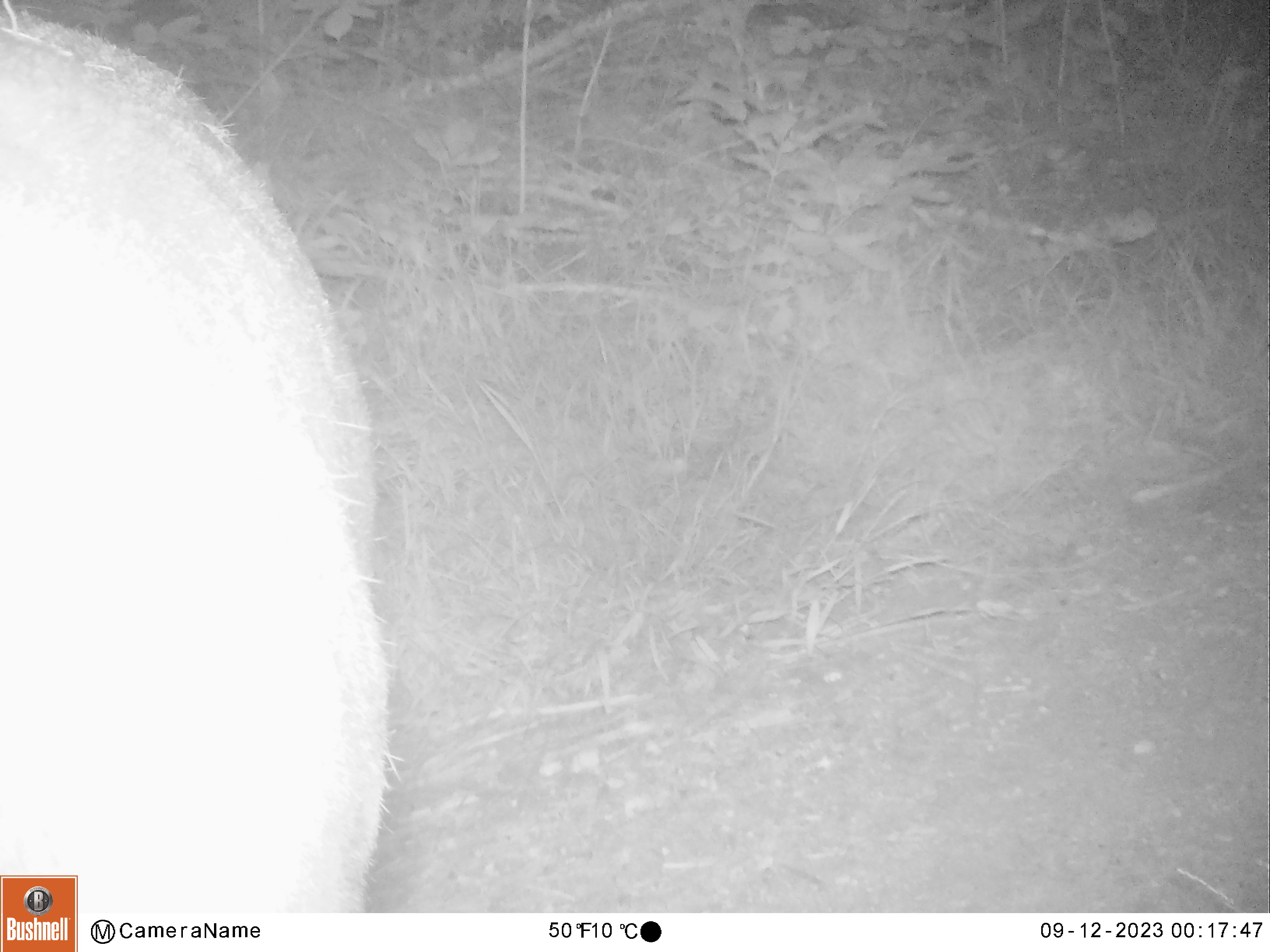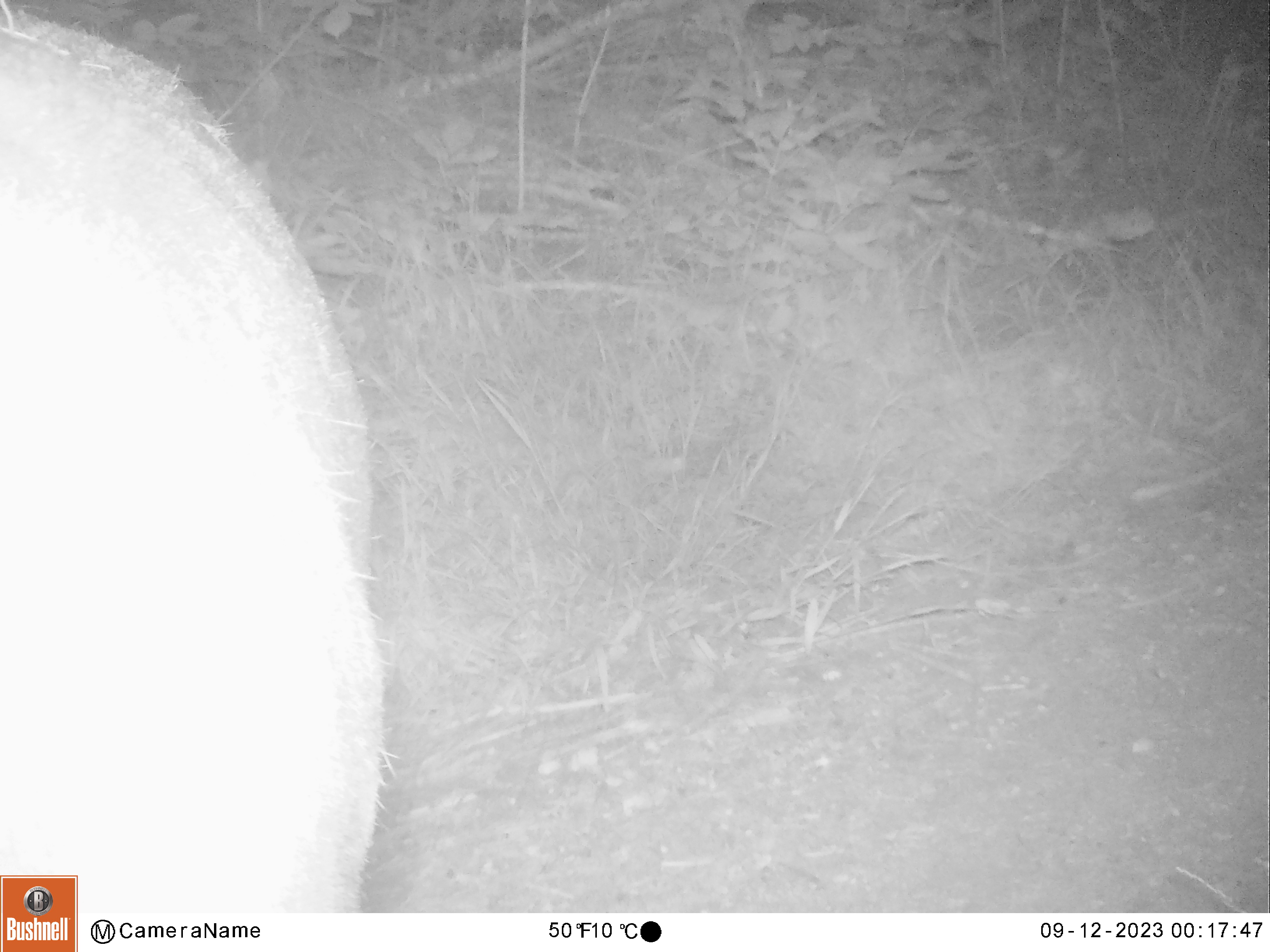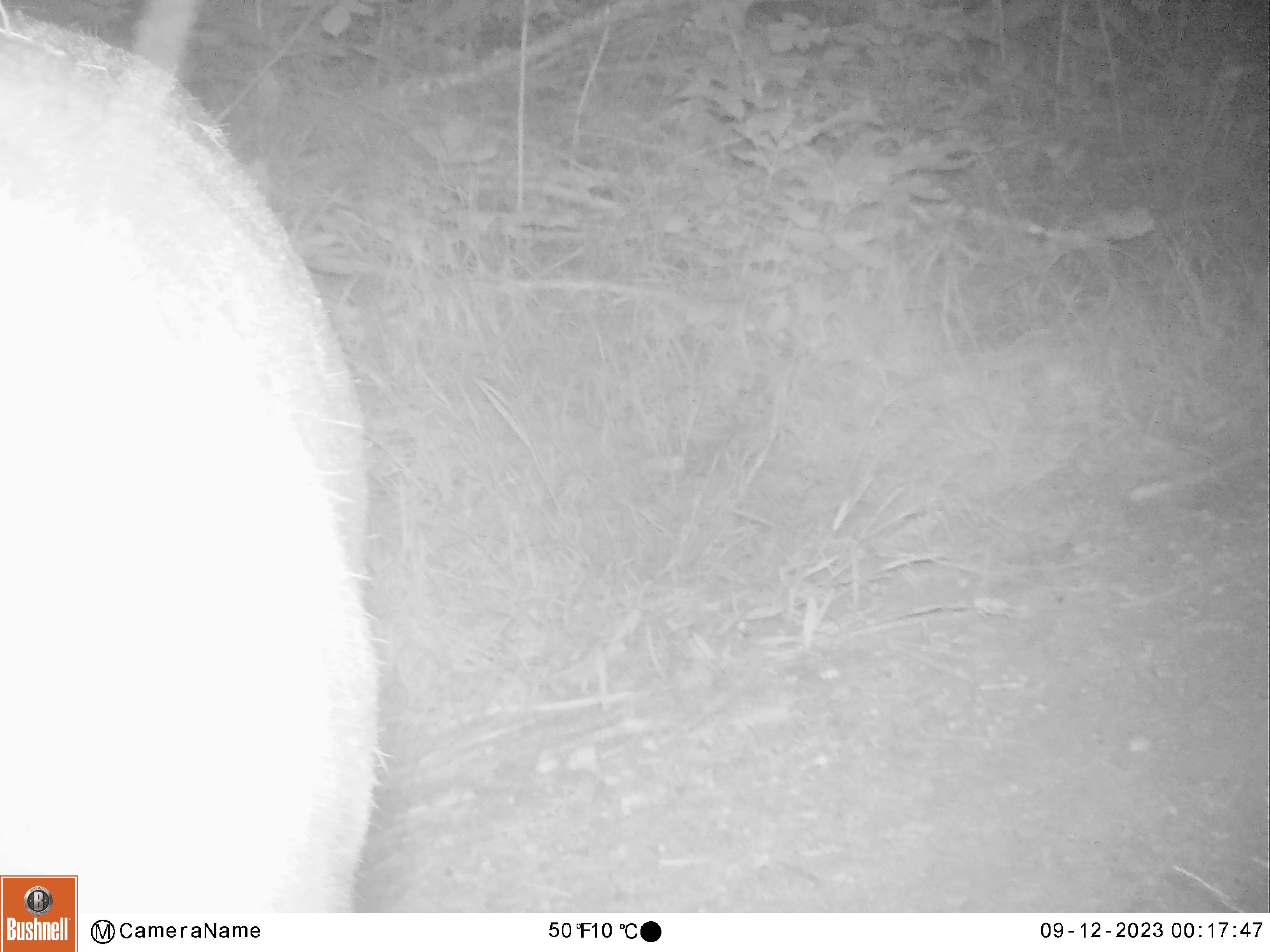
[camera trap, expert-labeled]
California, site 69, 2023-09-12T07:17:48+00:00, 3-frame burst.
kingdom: Animalia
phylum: Chordata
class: Mammalia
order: Artiodactyla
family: Cervidae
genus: Odocoileus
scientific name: Odocoileus hemionus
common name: mule deer